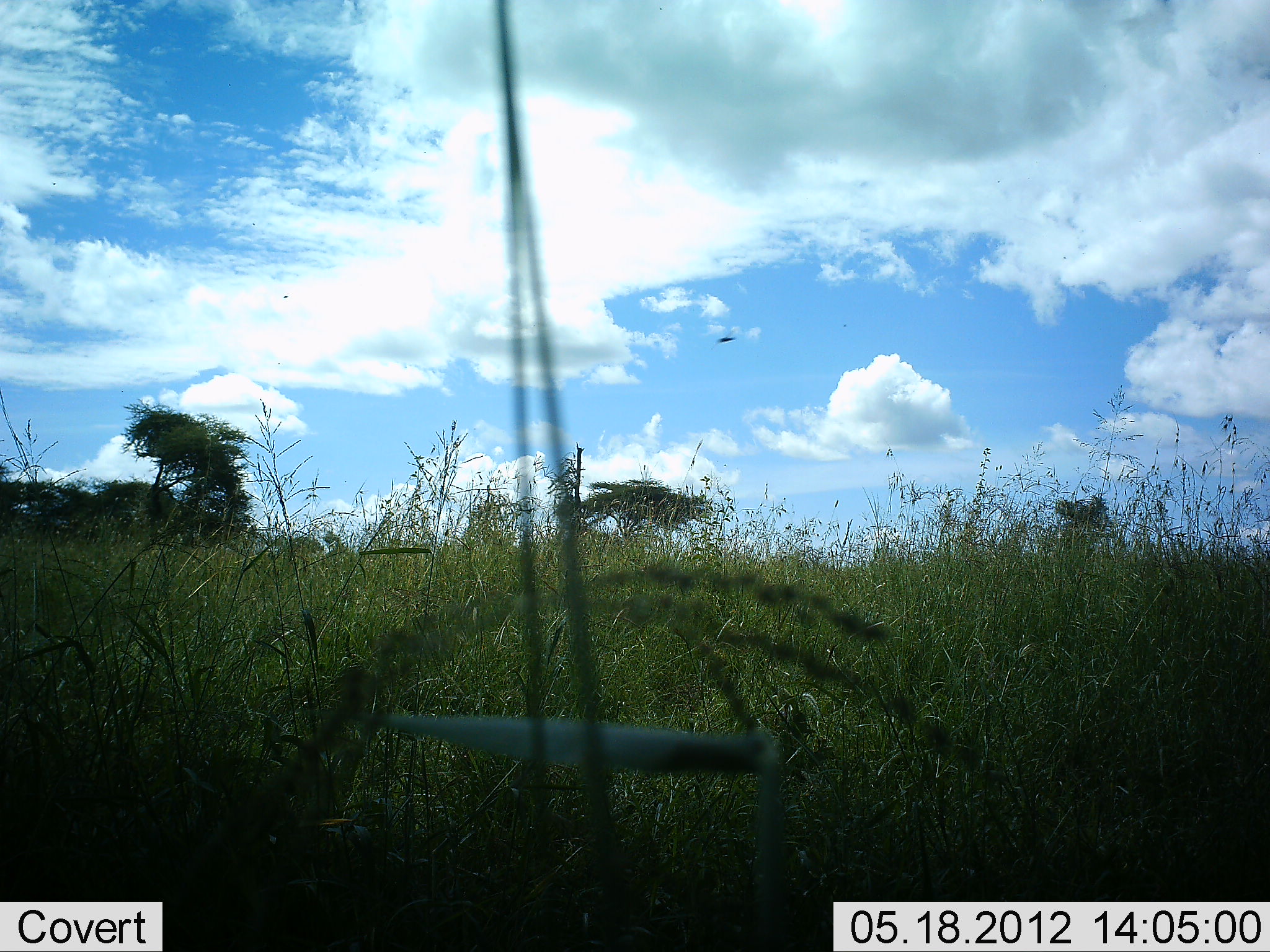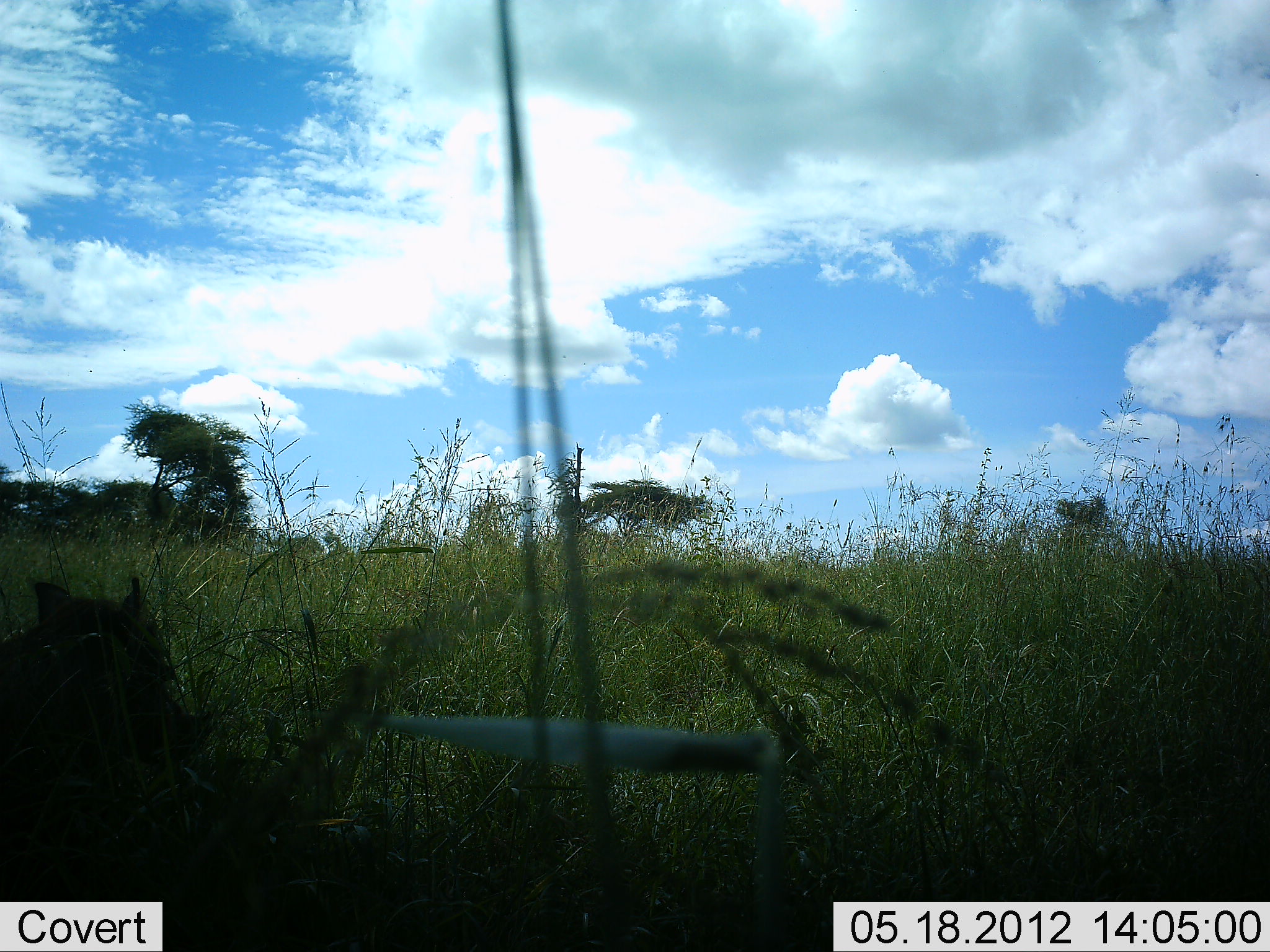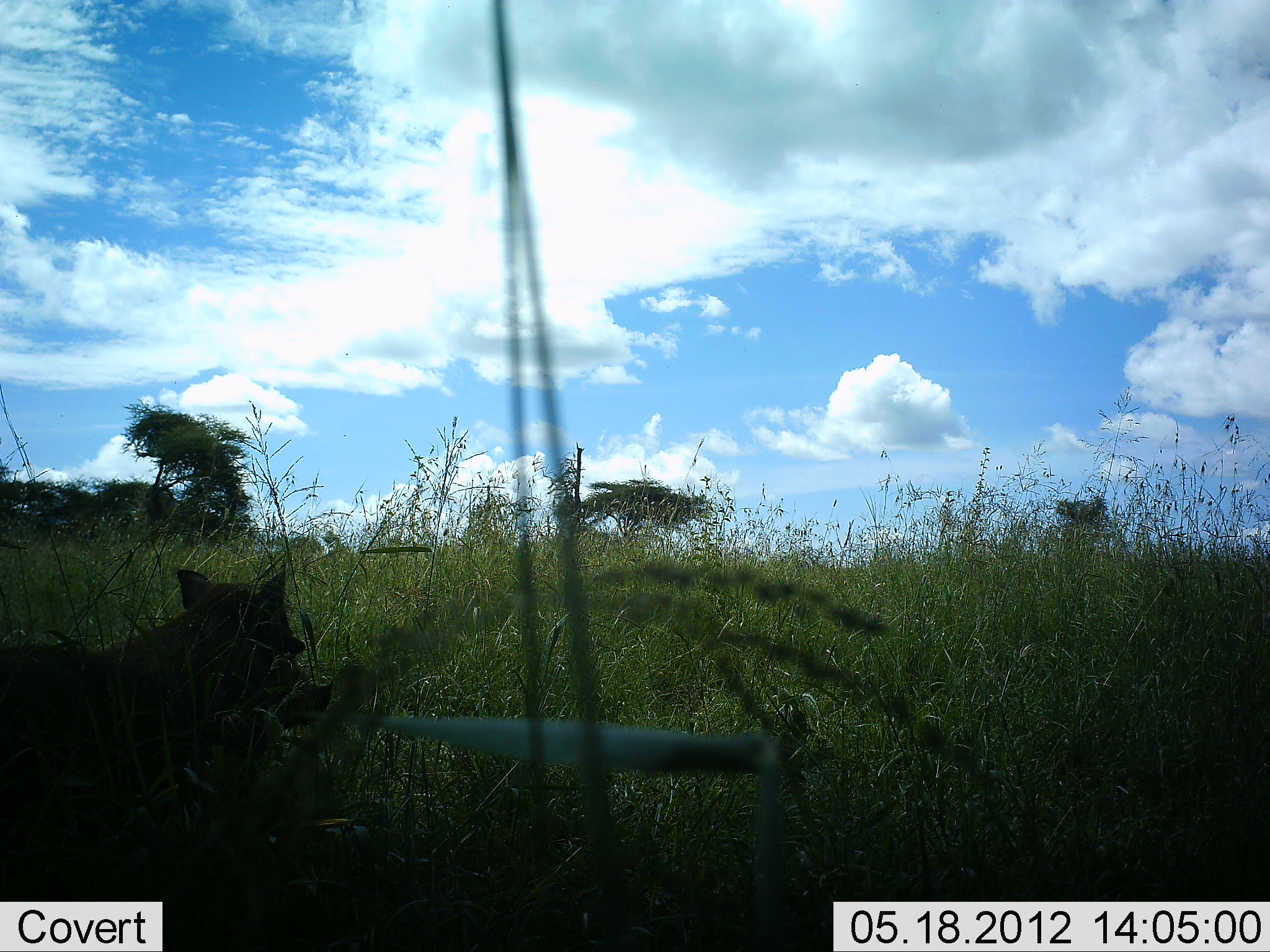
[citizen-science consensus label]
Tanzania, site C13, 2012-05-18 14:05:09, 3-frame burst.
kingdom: Animalia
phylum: Chordata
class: Mammalia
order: Artiodactyla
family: Suidae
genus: Phacochoerus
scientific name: Phacochoerus africanus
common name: warthog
Warthog (Phacochoerus africanus), count 1. Behavior (volunteer vote fractions): standing 0%, resting 5%, moving 95%, interacting 0%. Young present (vote fraction): 0%. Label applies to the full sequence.